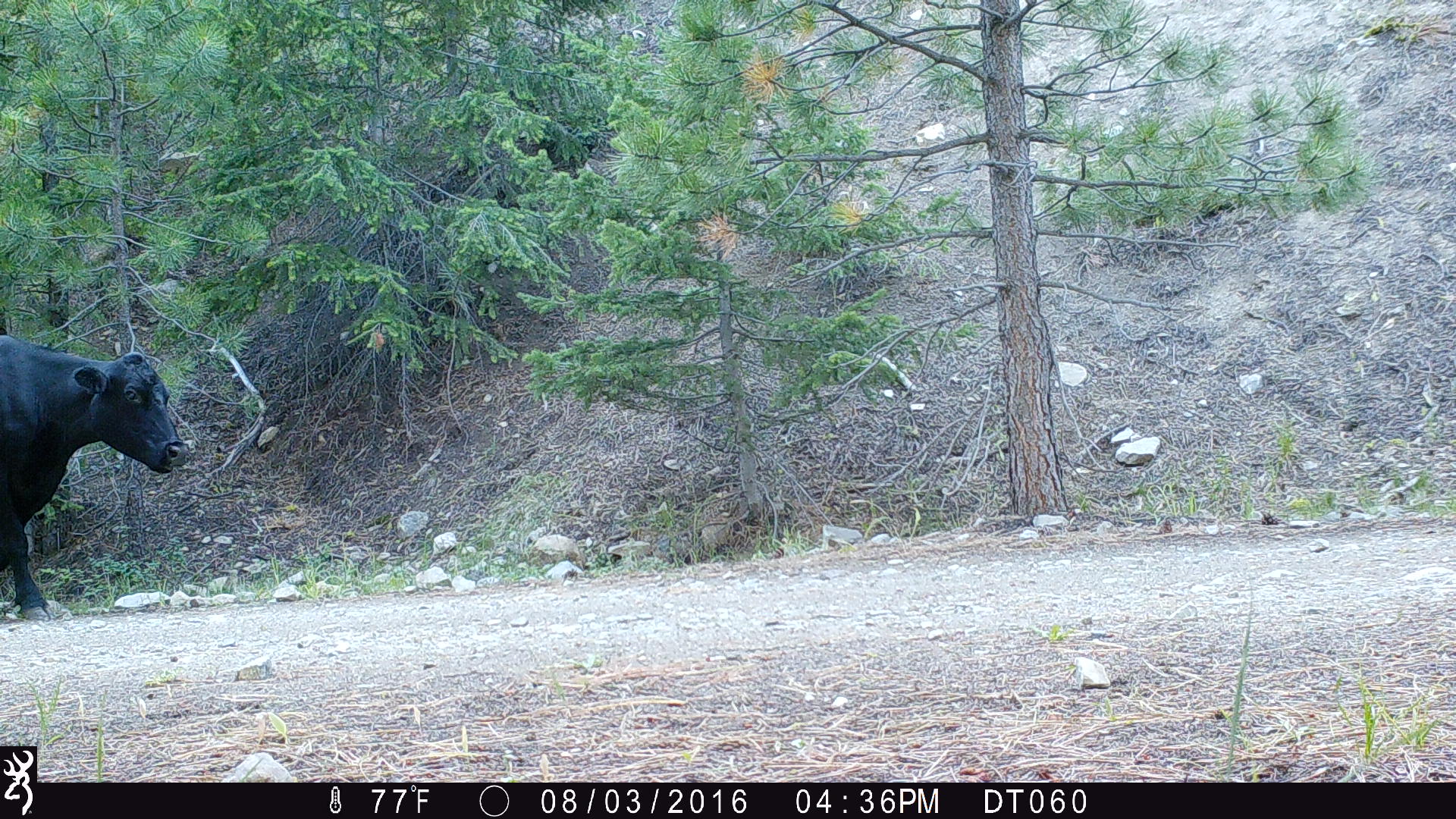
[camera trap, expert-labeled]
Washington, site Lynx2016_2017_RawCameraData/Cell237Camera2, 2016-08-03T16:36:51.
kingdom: Animalia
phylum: Chordata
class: Mammalia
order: Artiodactyla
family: Bovidae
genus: Bos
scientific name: Bos taurus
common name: domestic cattle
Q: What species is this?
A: Domestic cattle (Bos taurus).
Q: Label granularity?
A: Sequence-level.